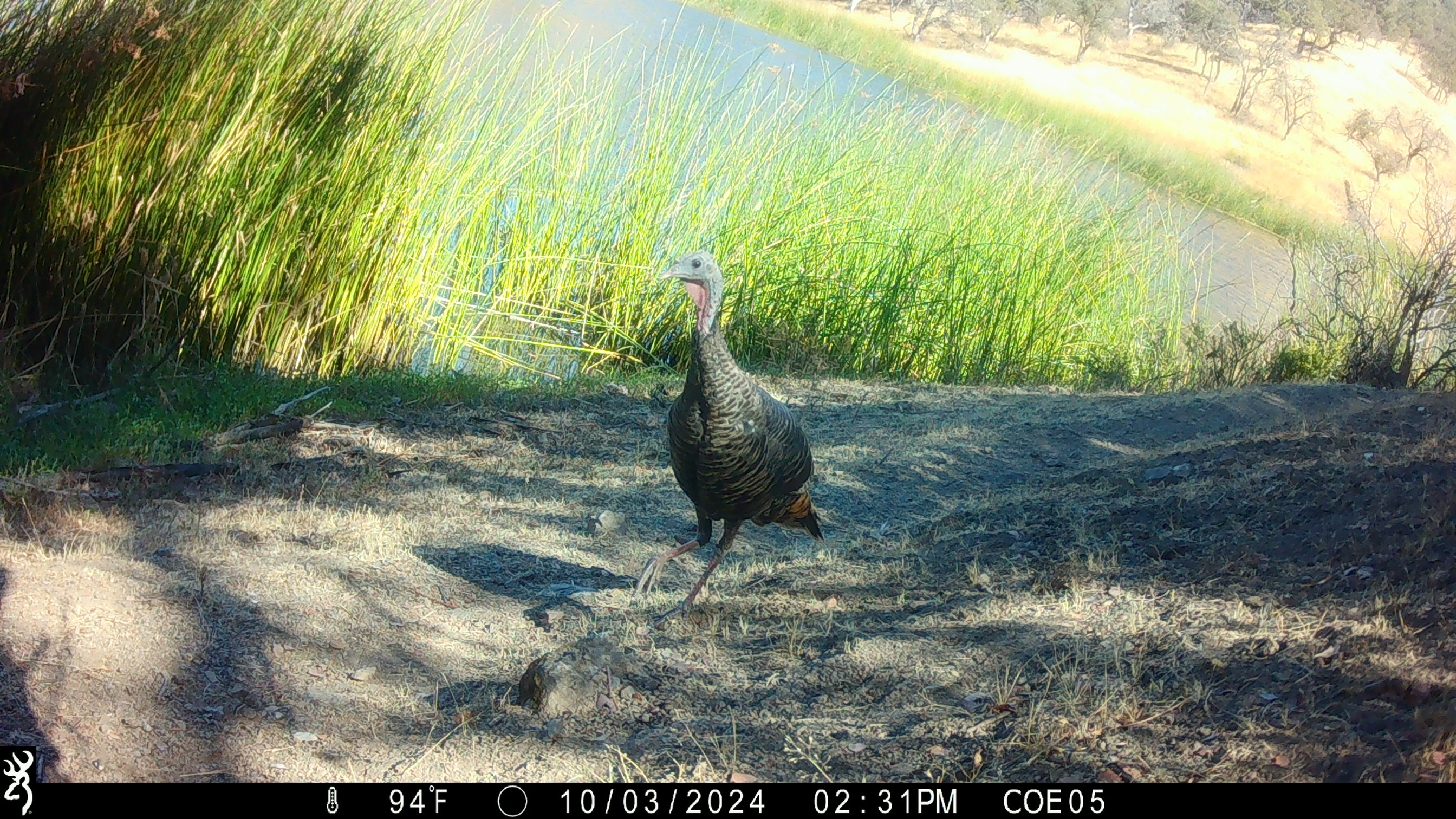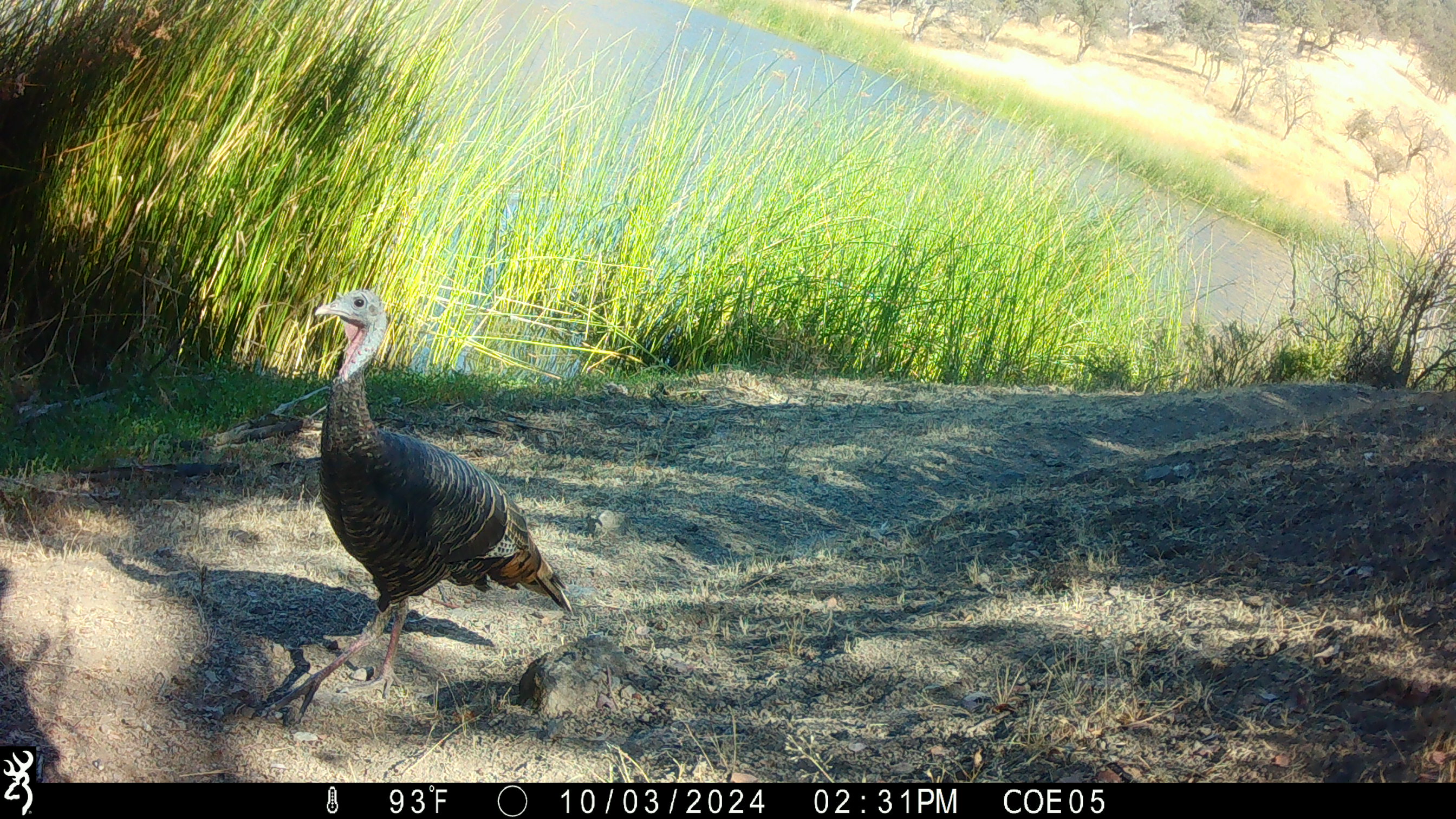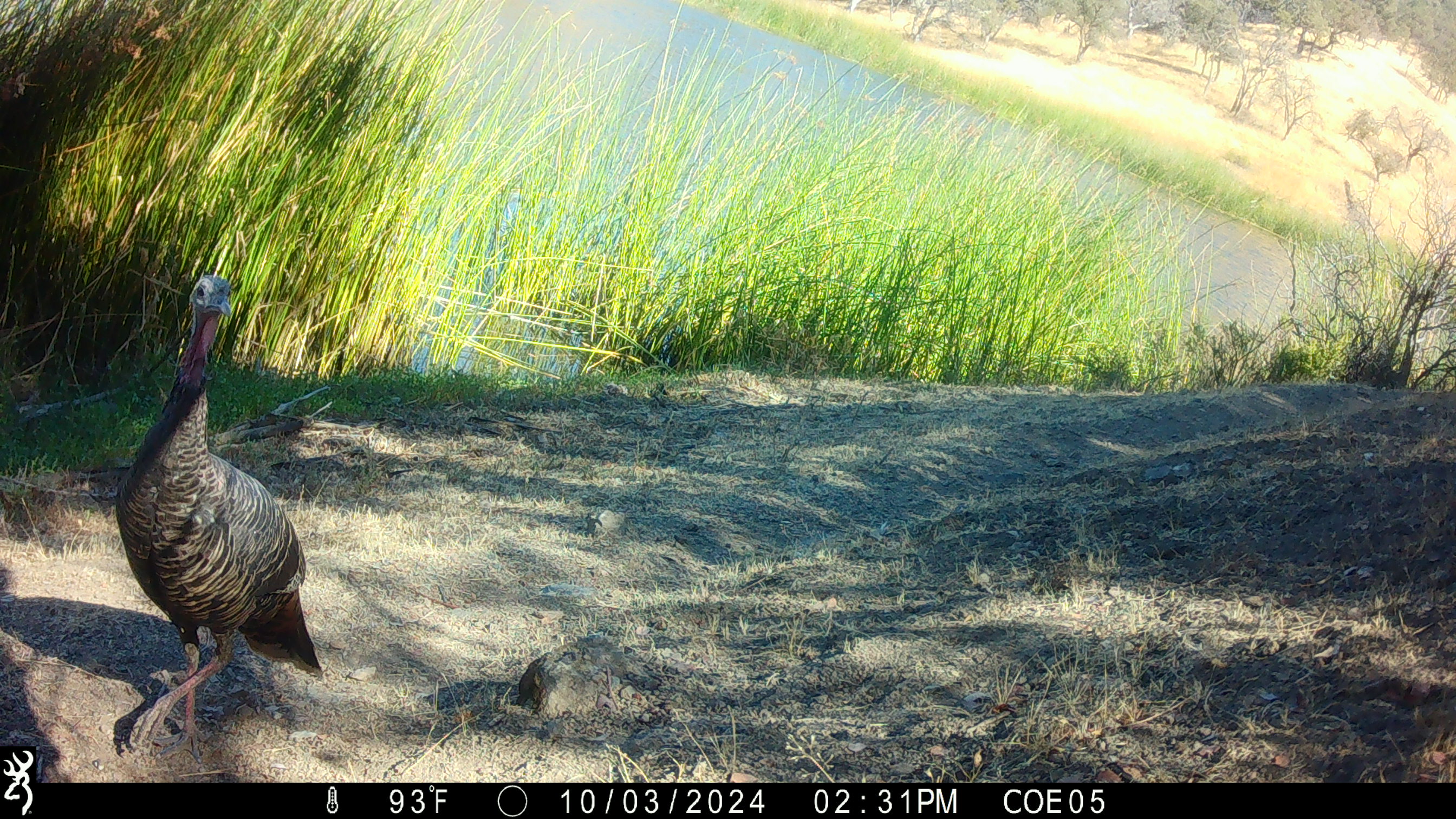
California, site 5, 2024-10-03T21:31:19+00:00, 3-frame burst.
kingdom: Animalia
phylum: Chordata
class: Aves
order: Galliformes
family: Phasianidae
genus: Meleagris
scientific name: Meleagris gallopavo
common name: turkey